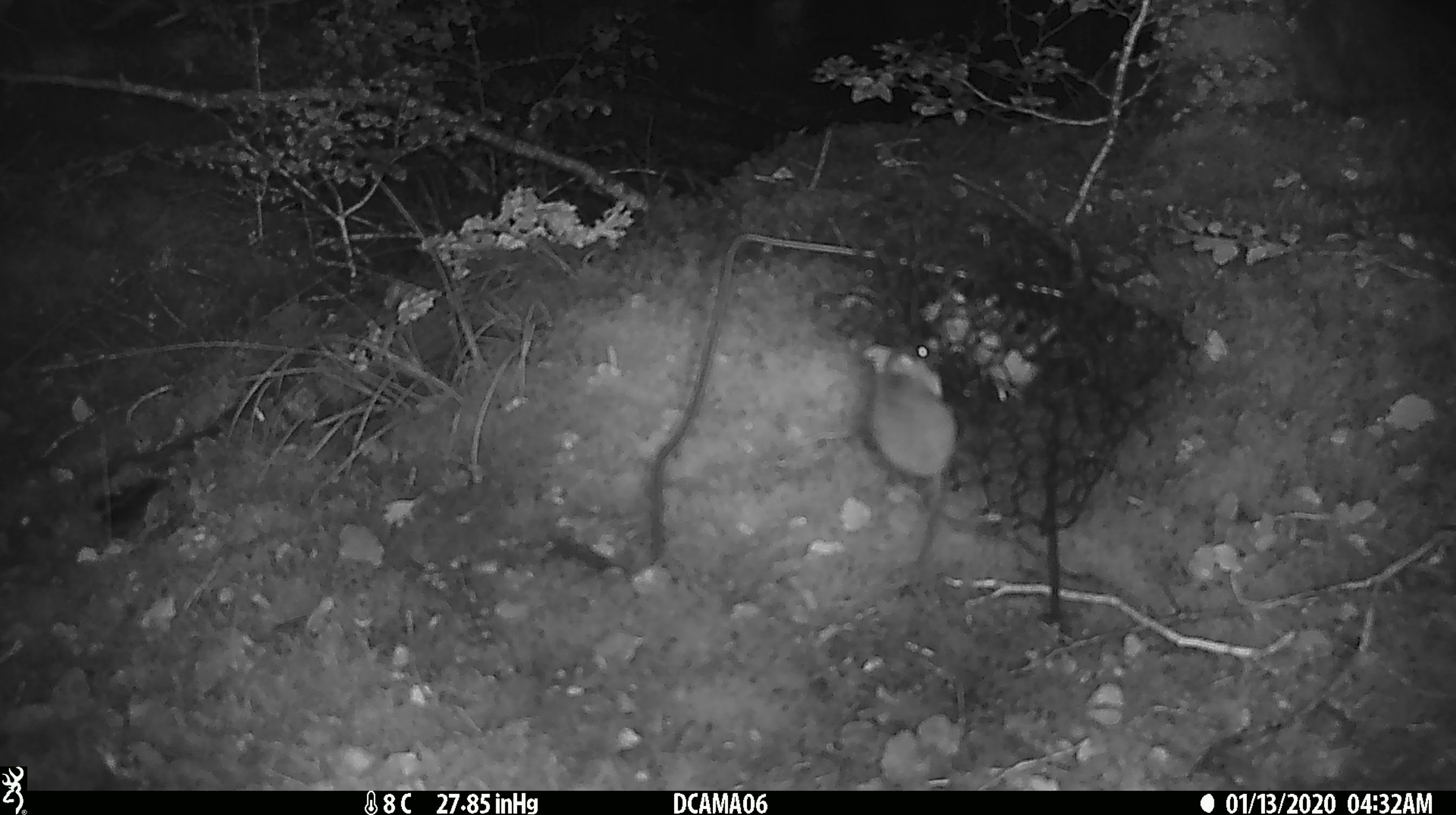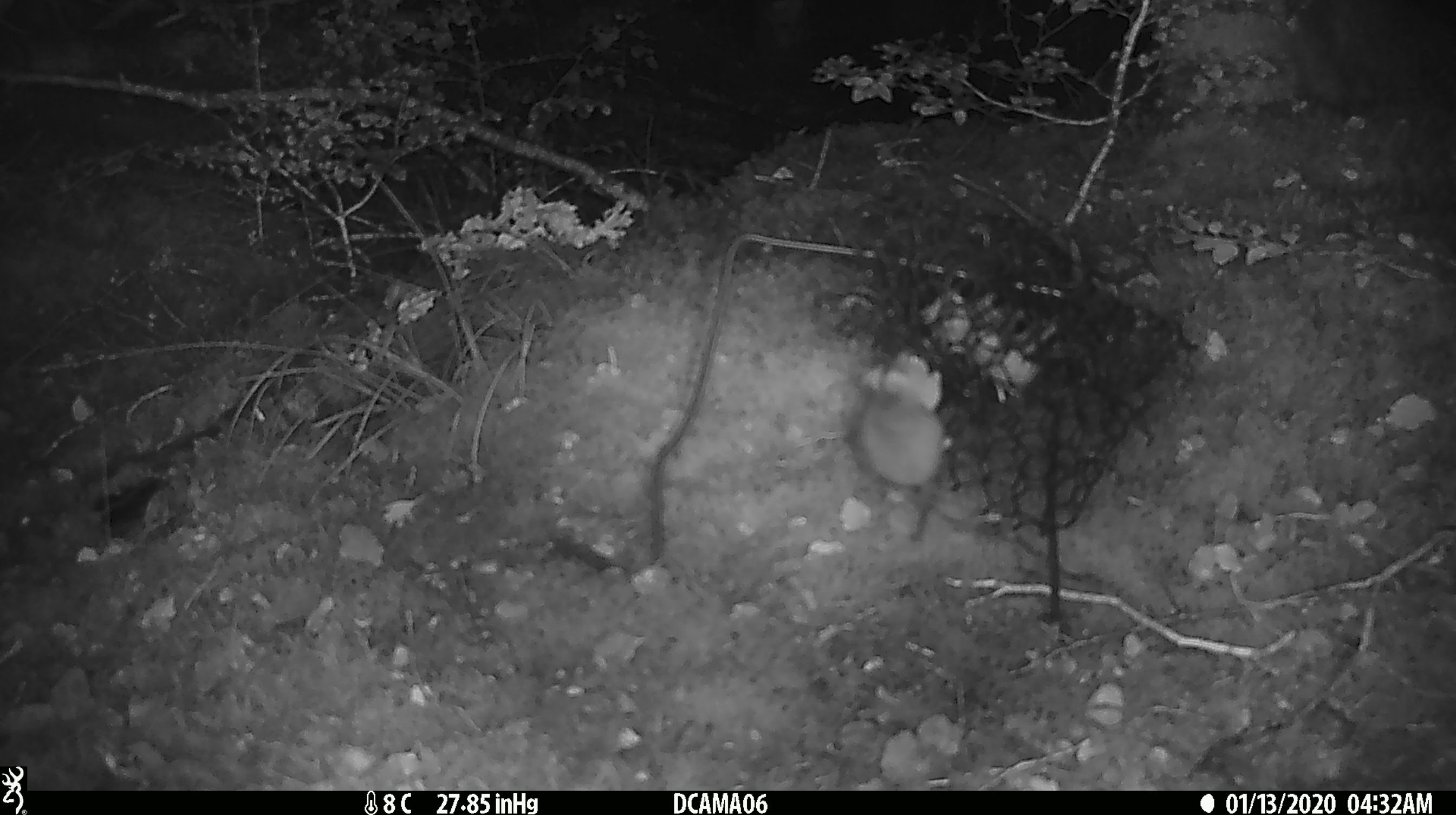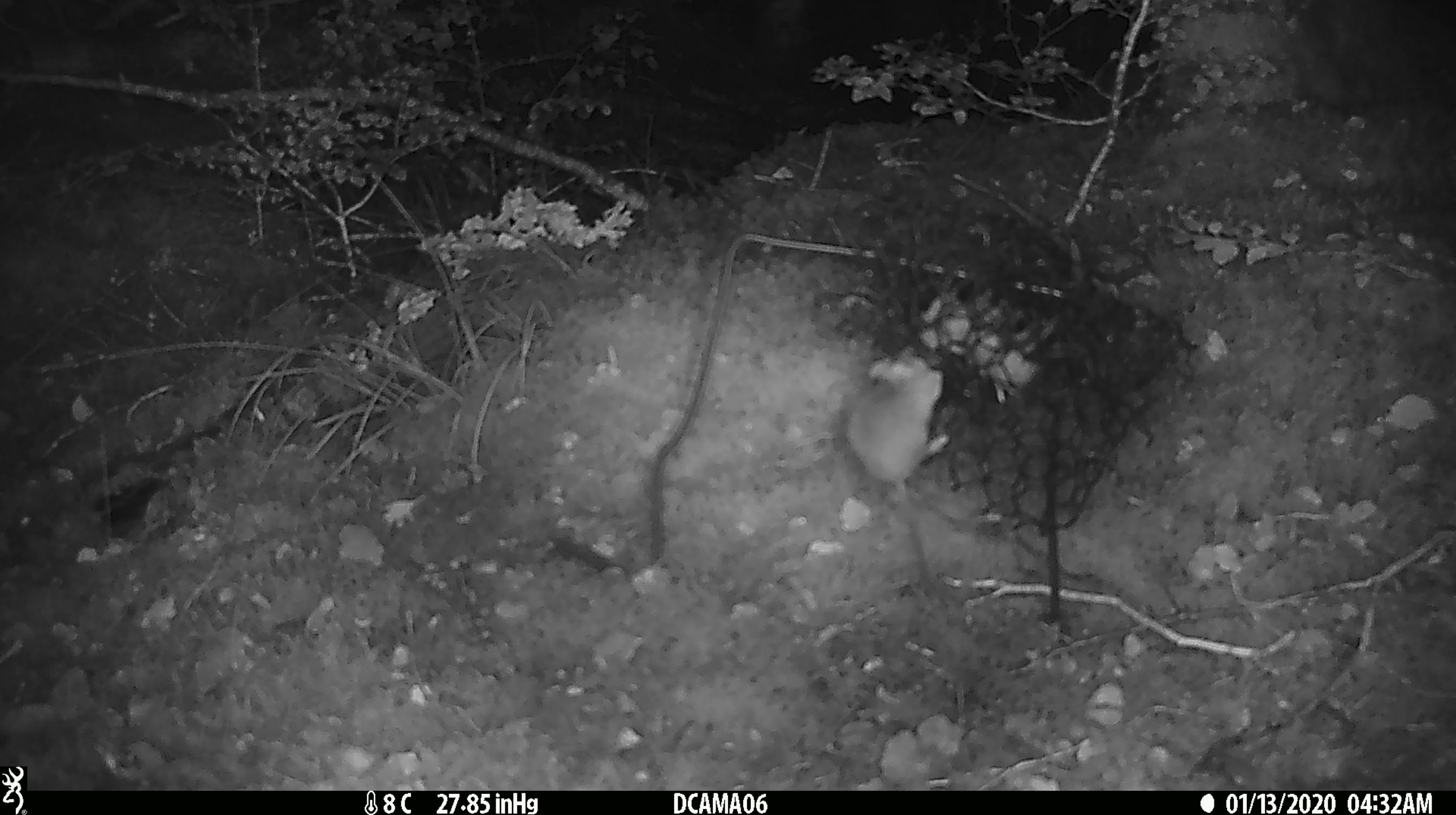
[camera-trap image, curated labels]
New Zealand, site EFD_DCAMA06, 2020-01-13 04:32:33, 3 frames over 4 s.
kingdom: Animalia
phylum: Chordata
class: Mammalia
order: Rodentia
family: Muridae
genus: Mus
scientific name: Mus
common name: mouse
Mouse (Mus).